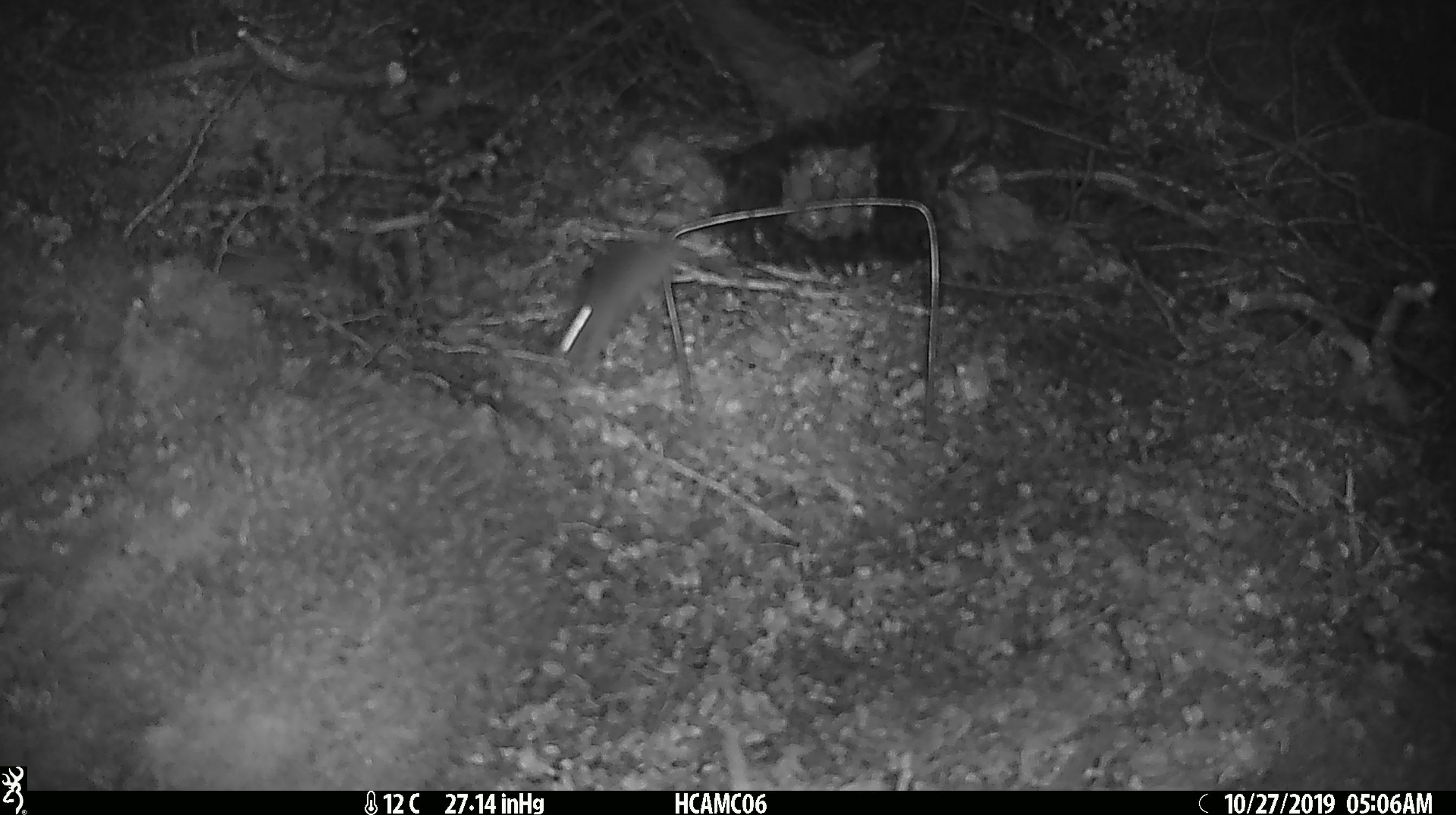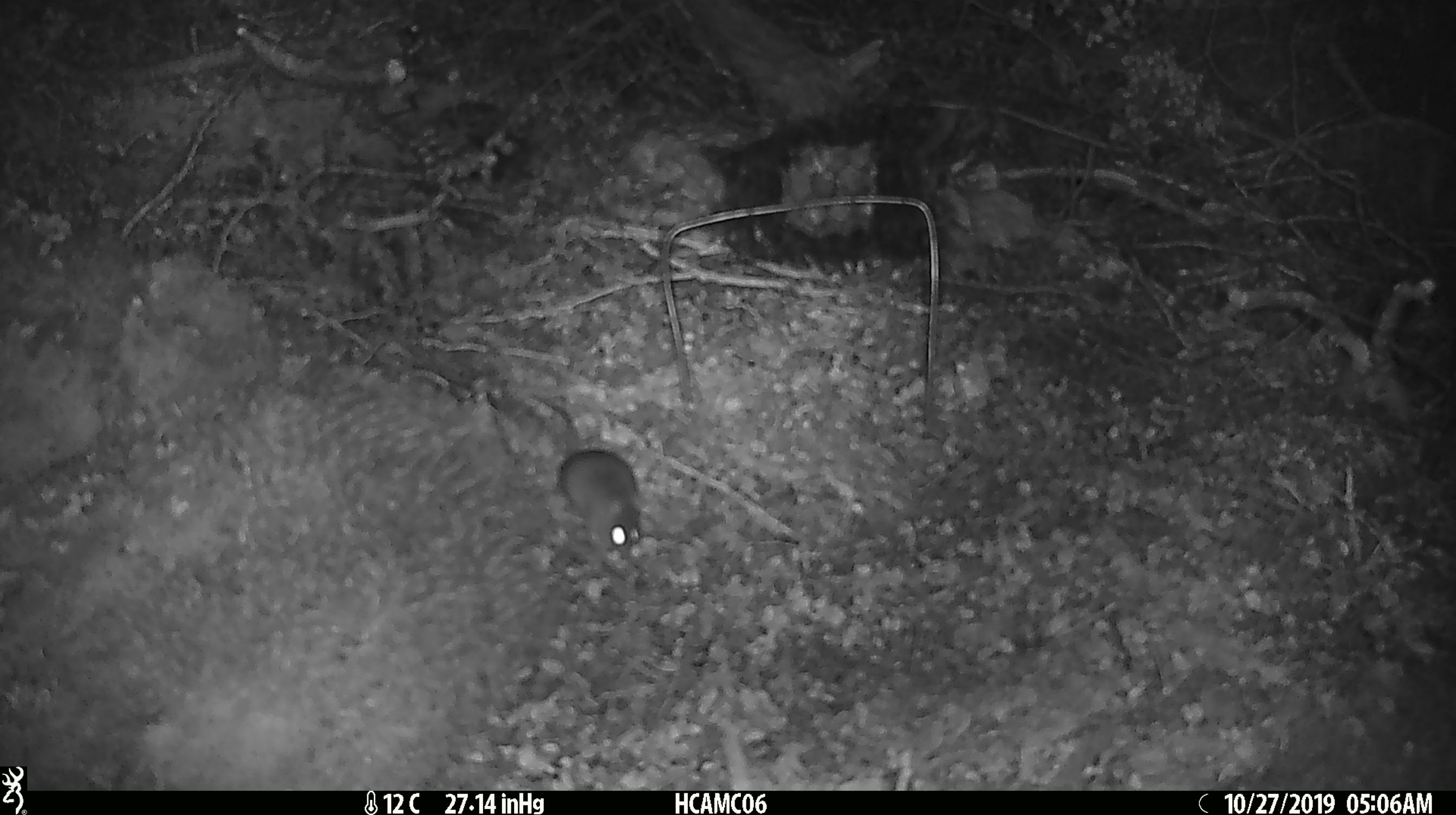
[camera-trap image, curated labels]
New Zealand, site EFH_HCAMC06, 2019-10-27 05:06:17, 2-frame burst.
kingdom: Animalia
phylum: Chordata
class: Mammalia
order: Rodentia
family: Muridae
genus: Mus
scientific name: Mus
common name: mouse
Mouse (Mus).